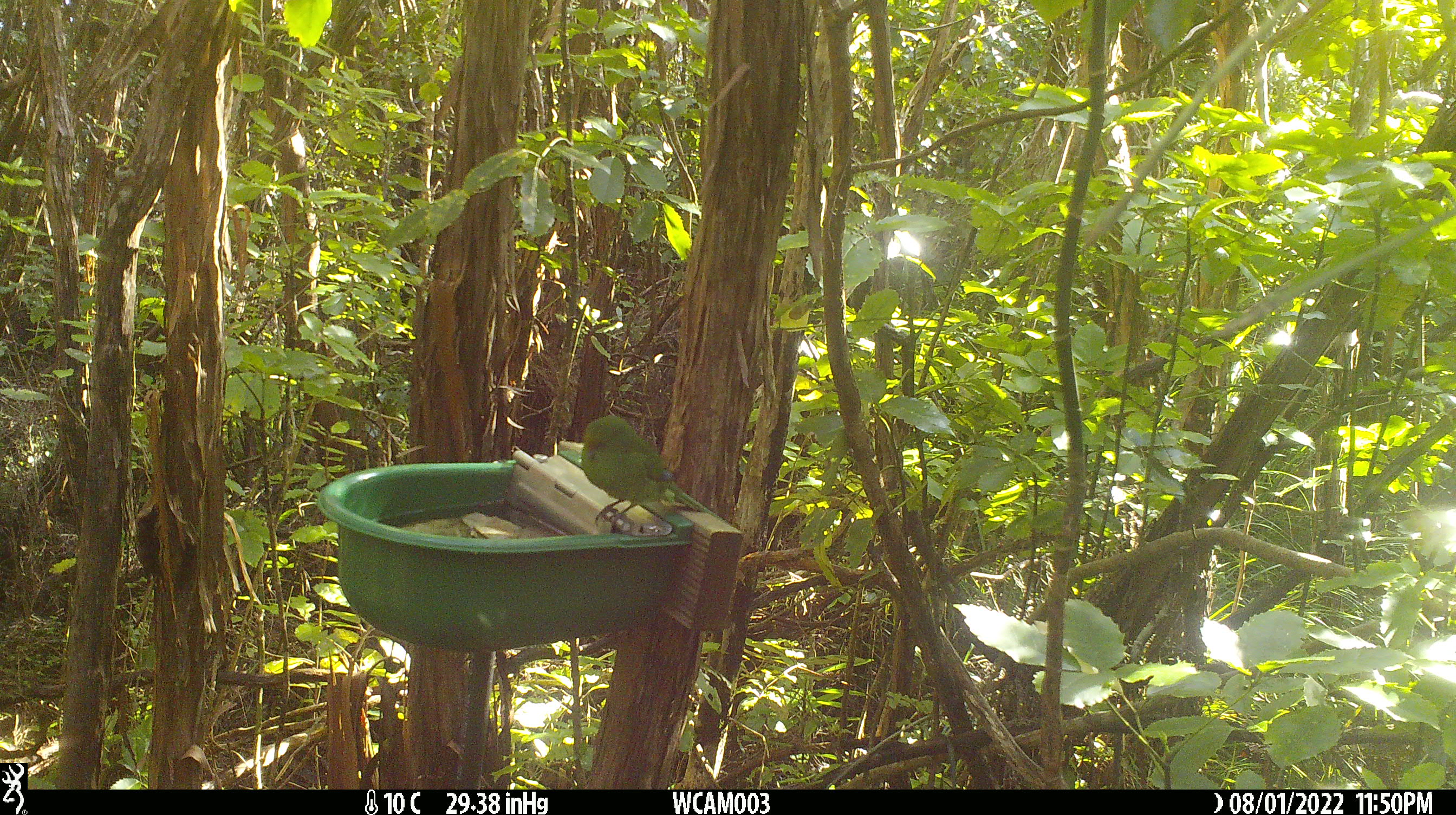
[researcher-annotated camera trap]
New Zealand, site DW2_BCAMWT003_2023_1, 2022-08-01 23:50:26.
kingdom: Animalia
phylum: Chordata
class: Aves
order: Psittaciformes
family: Psittaculidae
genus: Cyanoramphus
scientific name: Cyanoramphus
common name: parakeet